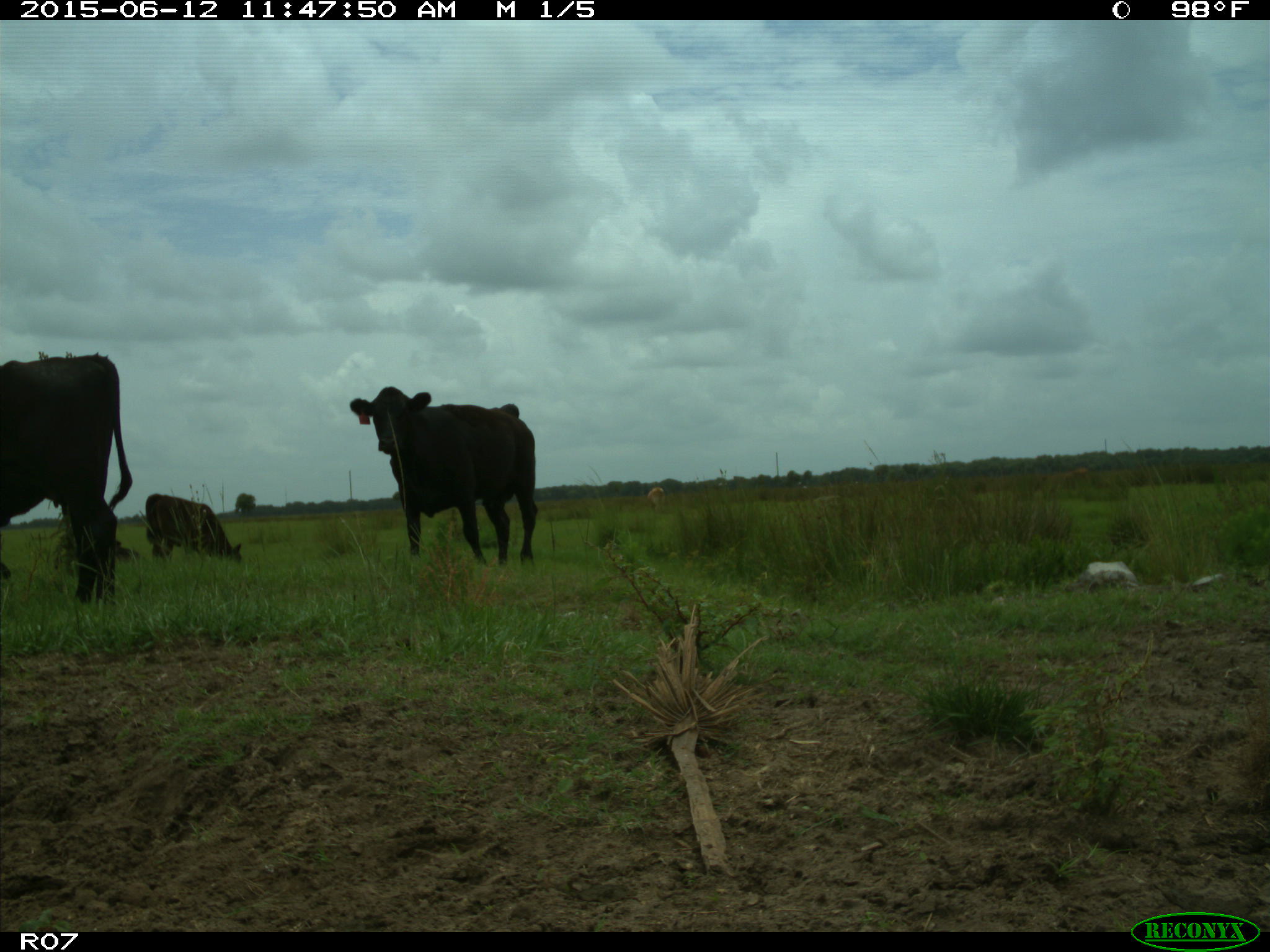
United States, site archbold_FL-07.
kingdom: Animalia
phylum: Chordata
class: Mammalia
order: Artiodactyla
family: Bovidae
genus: Bos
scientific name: Bos taurus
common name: domestic cow